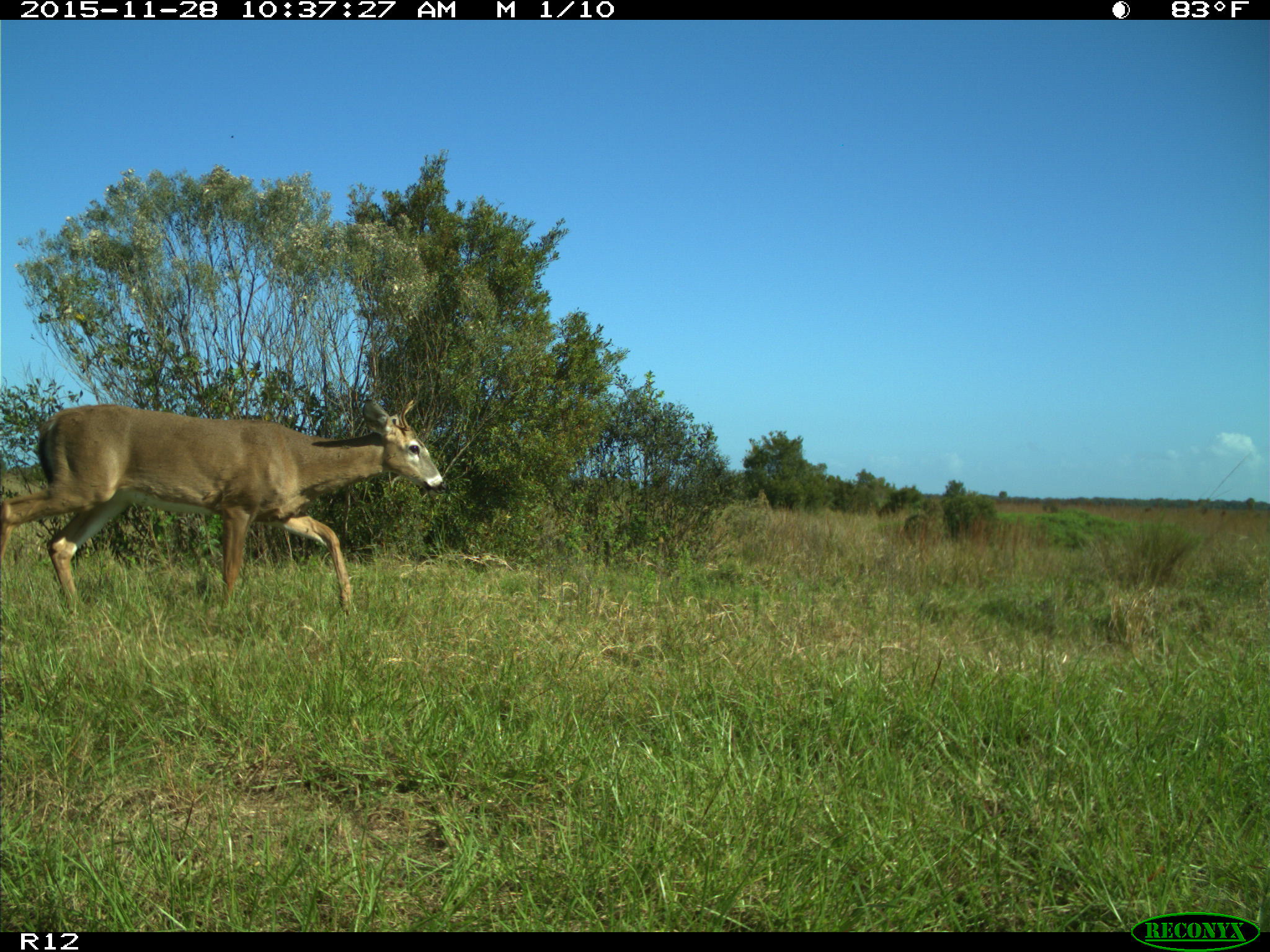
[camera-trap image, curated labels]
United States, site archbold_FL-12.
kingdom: Animalia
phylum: Chordata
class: Mammalia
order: Artiodactyla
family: Cervidae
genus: Odocoileus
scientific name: Odocoileus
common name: deer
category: unidentified deer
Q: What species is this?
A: Unidentified deer (deer) (Odocoileus).